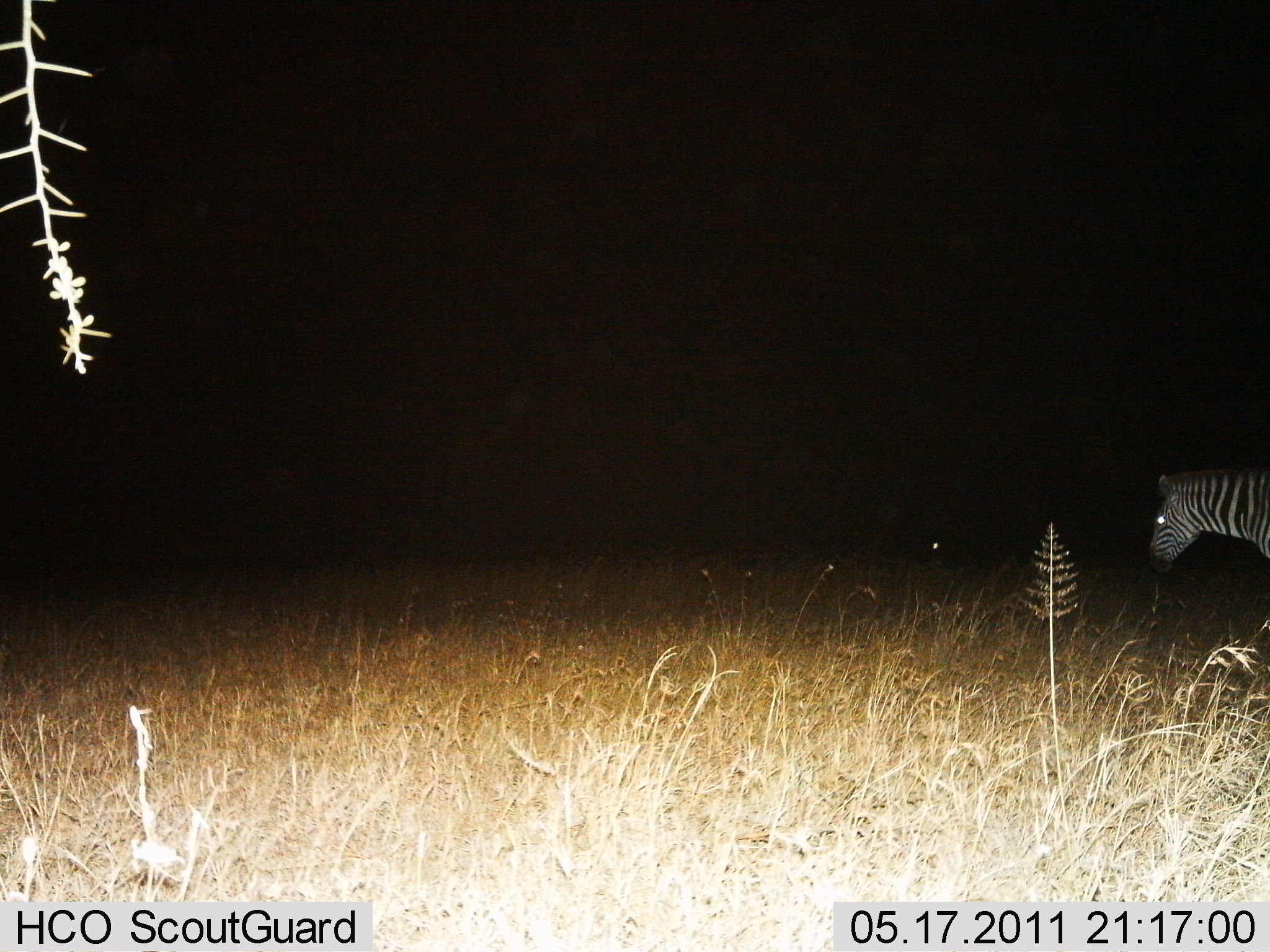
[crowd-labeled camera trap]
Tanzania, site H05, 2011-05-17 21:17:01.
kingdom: Animalia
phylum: Chordata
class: Mammalia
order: Perissodactyla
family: Equidae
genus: Equus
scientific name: Equus quagga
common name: plains zebra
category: zebra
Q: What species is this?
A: Zebra (plains zebra) (Equus quagga).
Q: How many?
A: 1.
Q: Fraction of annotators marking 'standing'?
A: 27%.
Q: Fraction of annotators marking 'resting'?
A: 0%.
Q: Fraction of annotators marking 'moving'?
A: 73%.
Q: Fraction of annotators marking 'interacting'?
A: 0%.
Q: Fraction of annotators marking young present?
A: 0%.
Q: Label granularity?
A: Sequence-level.